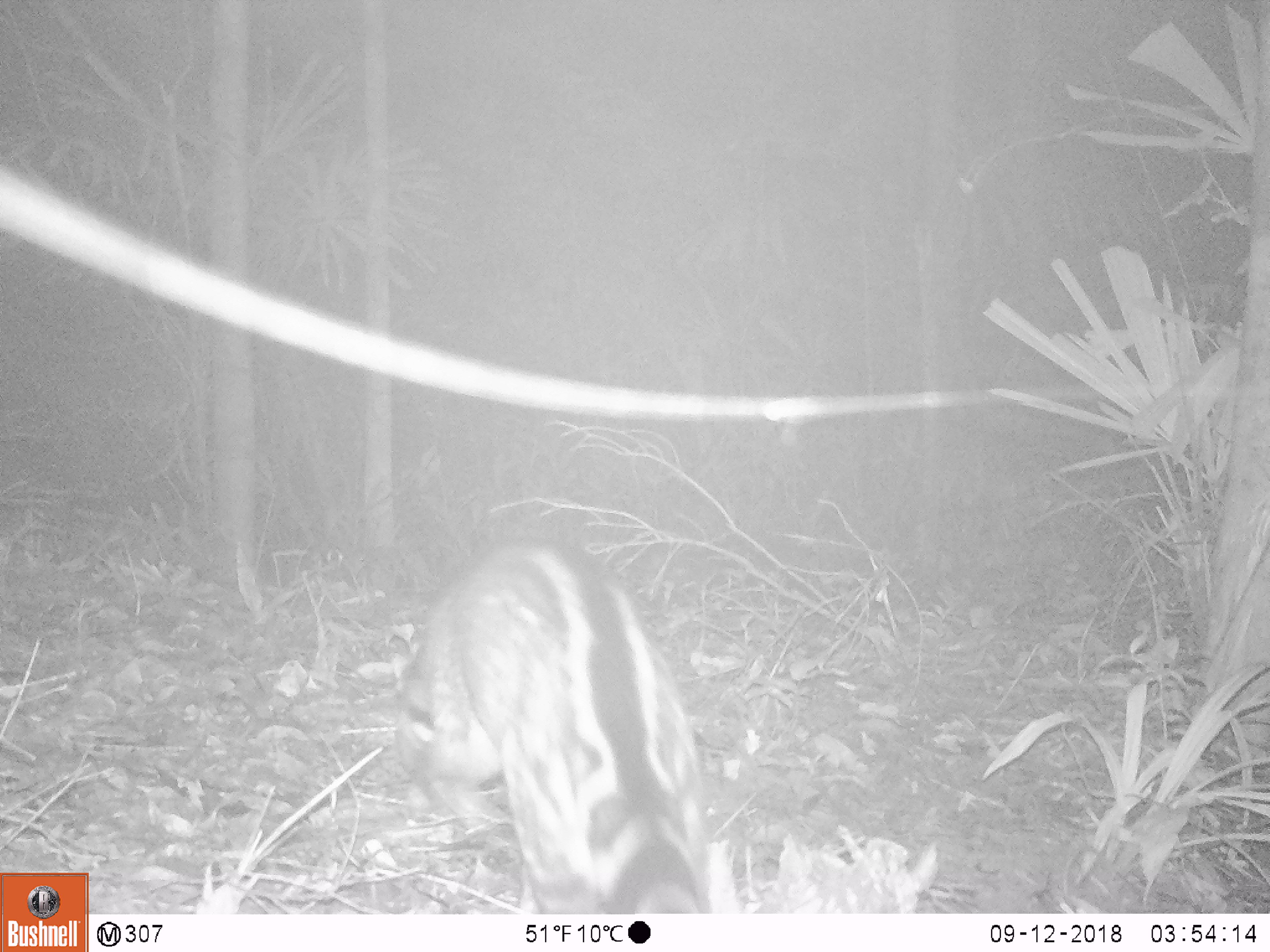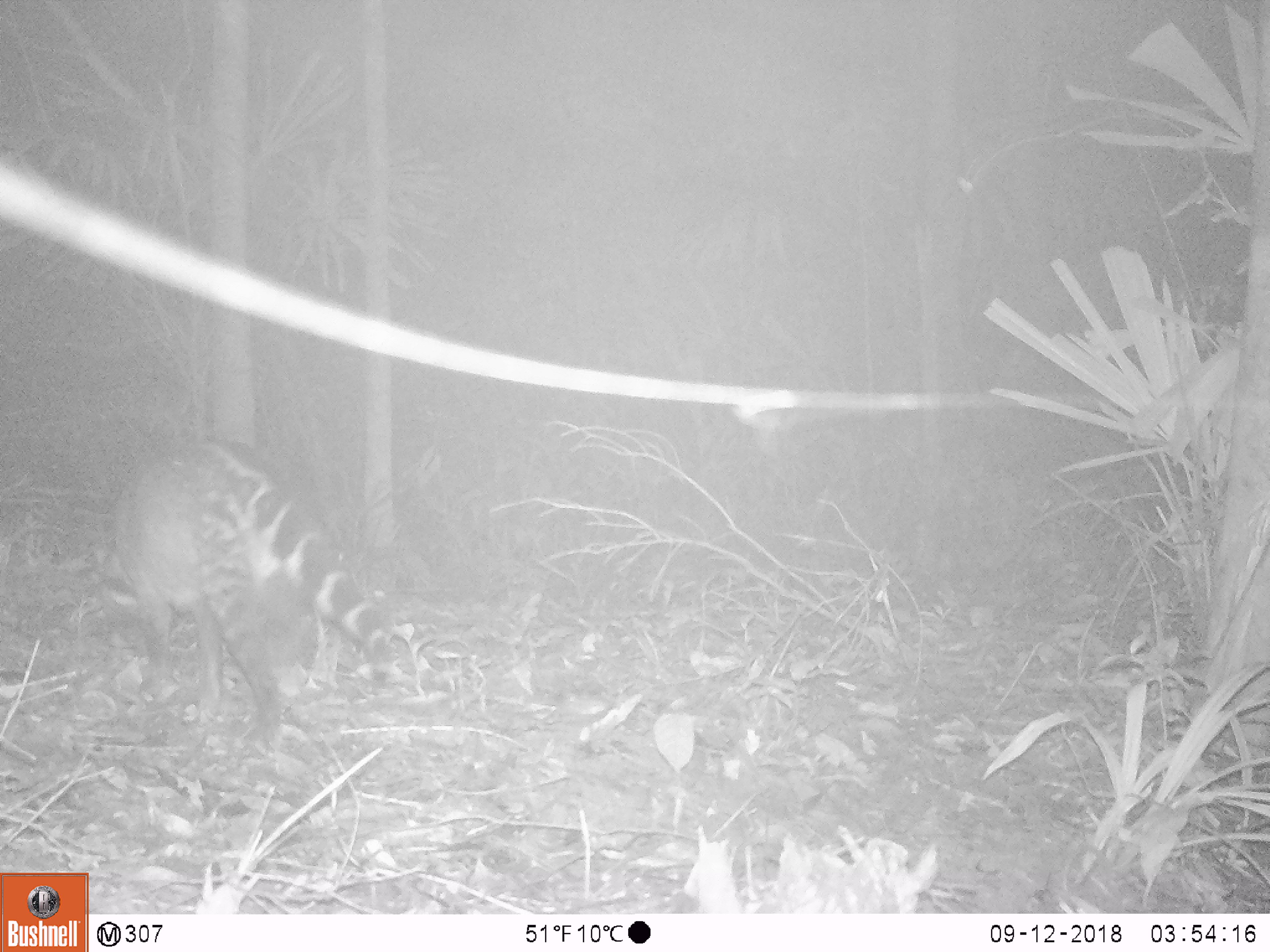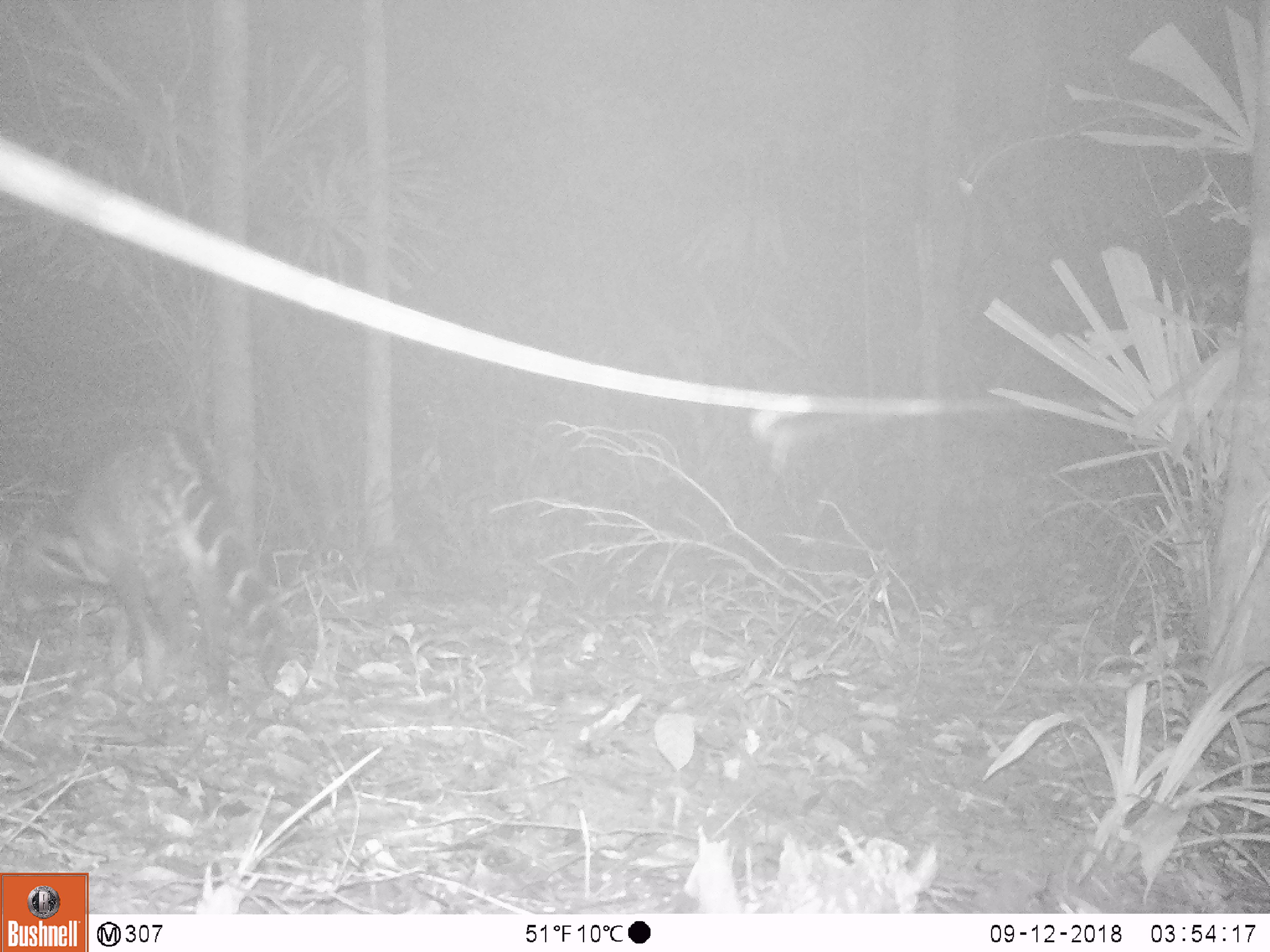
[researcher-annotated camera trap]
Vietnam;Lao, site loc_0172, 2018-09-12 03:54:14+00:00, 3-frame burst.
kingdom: Animalia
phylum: Chordata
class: Mammalia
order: Carnivora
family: Viverridae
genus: Viverra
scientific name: Viverra zibetha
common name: large indian civet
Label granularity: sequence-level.